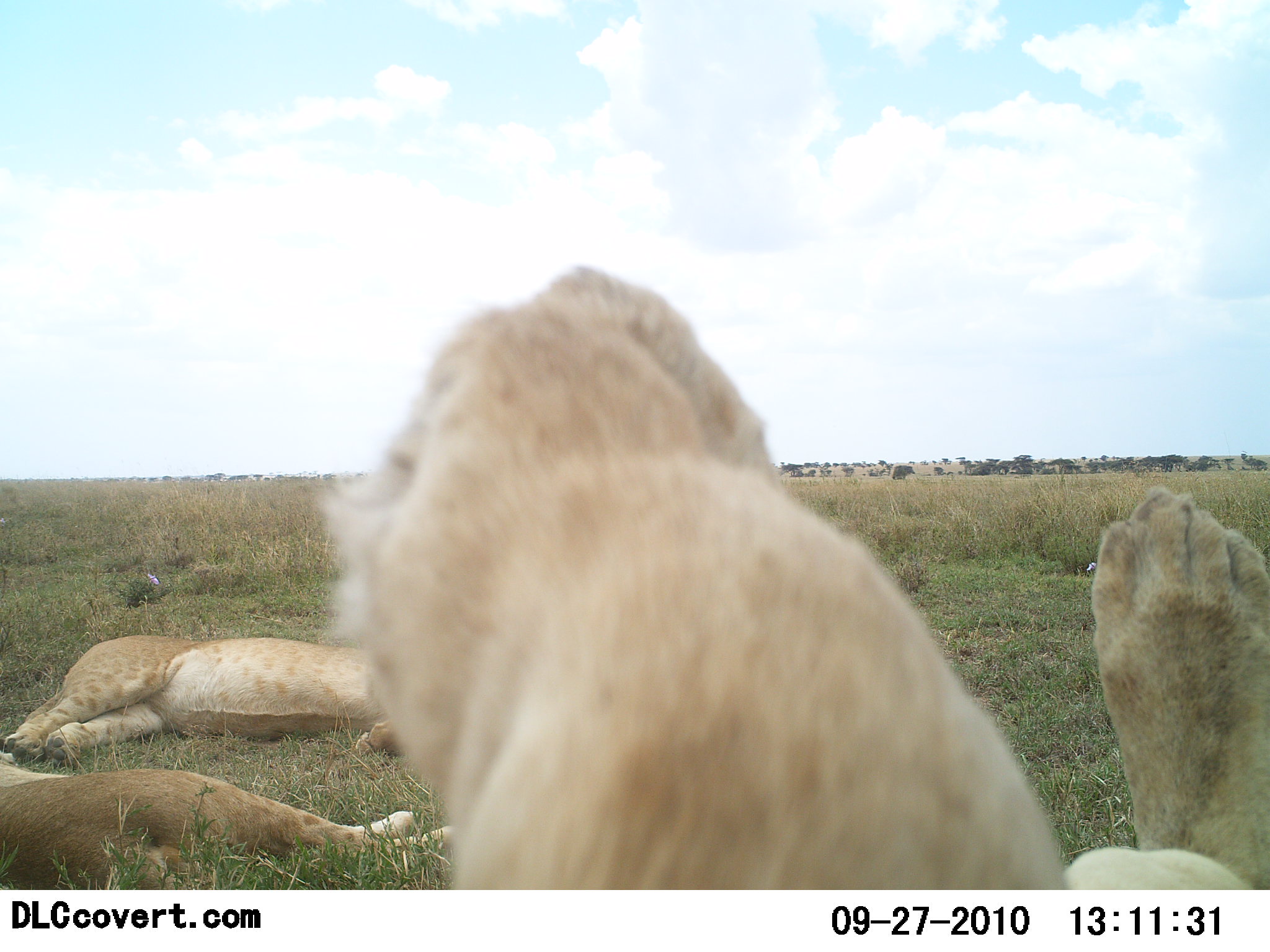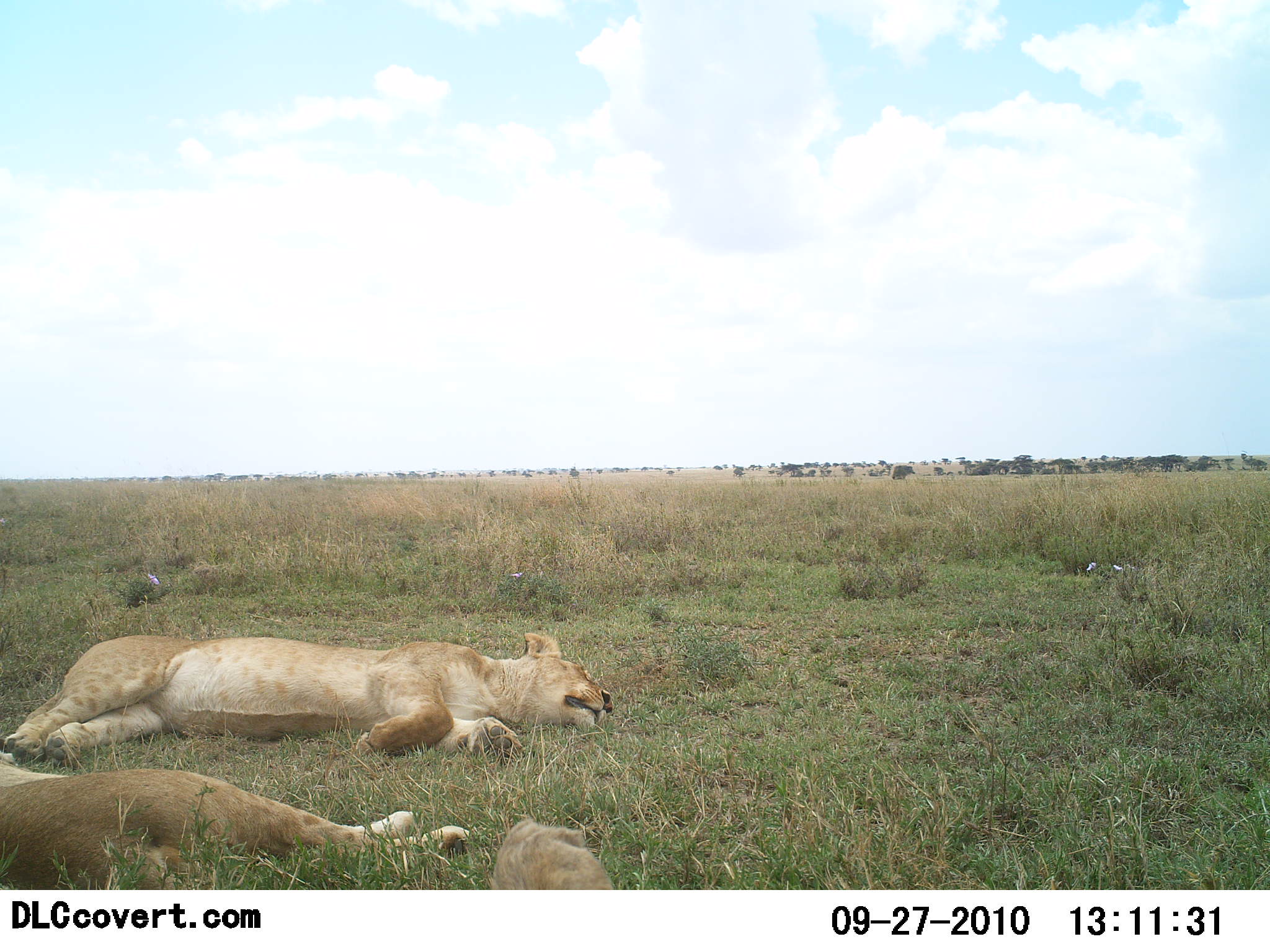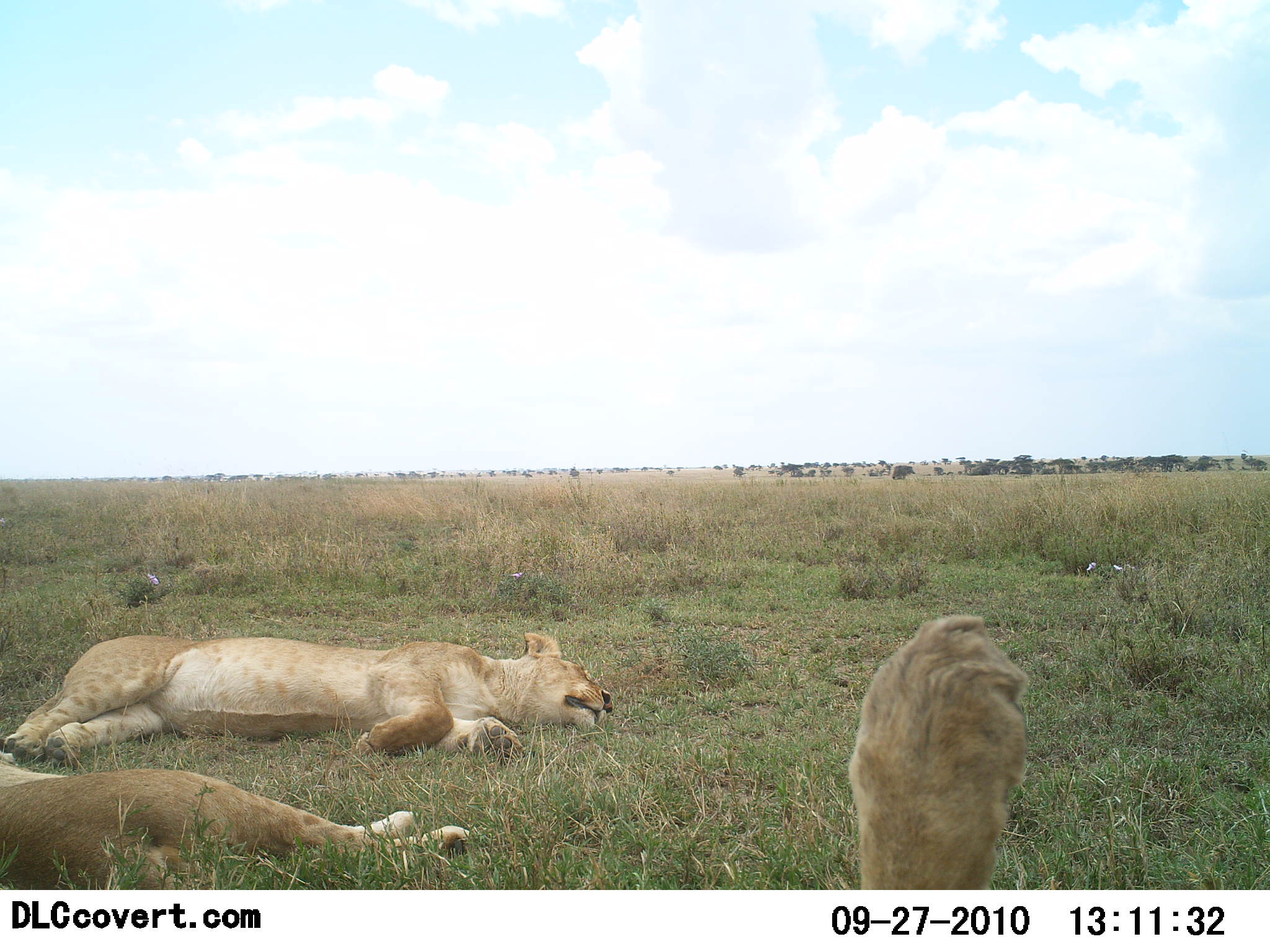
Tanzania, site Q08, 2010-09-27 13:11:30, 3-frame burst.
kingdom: Animalia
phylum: Chordata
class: Mammalia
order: Carnivora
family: Felidae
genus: Panthera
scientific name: Panthera leo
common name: lion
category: lionfemale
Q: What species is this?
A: Lionfemale (lion) (Panthera leo).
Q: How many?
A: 3.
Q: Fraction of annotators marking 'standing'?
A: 0%.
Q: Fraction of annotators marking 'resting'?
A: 100%.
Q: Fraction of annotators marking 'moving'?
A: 0%.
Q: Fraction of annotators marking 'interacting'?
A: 0%.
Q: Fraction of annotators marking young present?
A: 0%.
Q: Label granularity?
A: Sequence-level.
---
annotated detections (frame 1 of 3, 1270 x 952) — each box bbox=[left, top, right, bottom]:
animal: bbox=[323, 265, 1270, 889]; bbox=[0, 752, 460, 890]; bbox=[0, 632, 404, 765]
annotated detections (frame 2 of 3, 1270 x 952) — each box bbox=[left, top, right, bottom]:
animal: bbox=[0, 631, 615, 771]; bbox=[0, 753, 469, 889]; bbox=[489, 818, 615, 890]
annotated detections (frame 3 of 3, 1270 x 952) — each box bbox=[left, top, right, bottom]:
animal: bbox=[0, 629, 617, 767]; bbox=[0, 749, 470, 888]; bbox=[844, 612, 1034, 890]